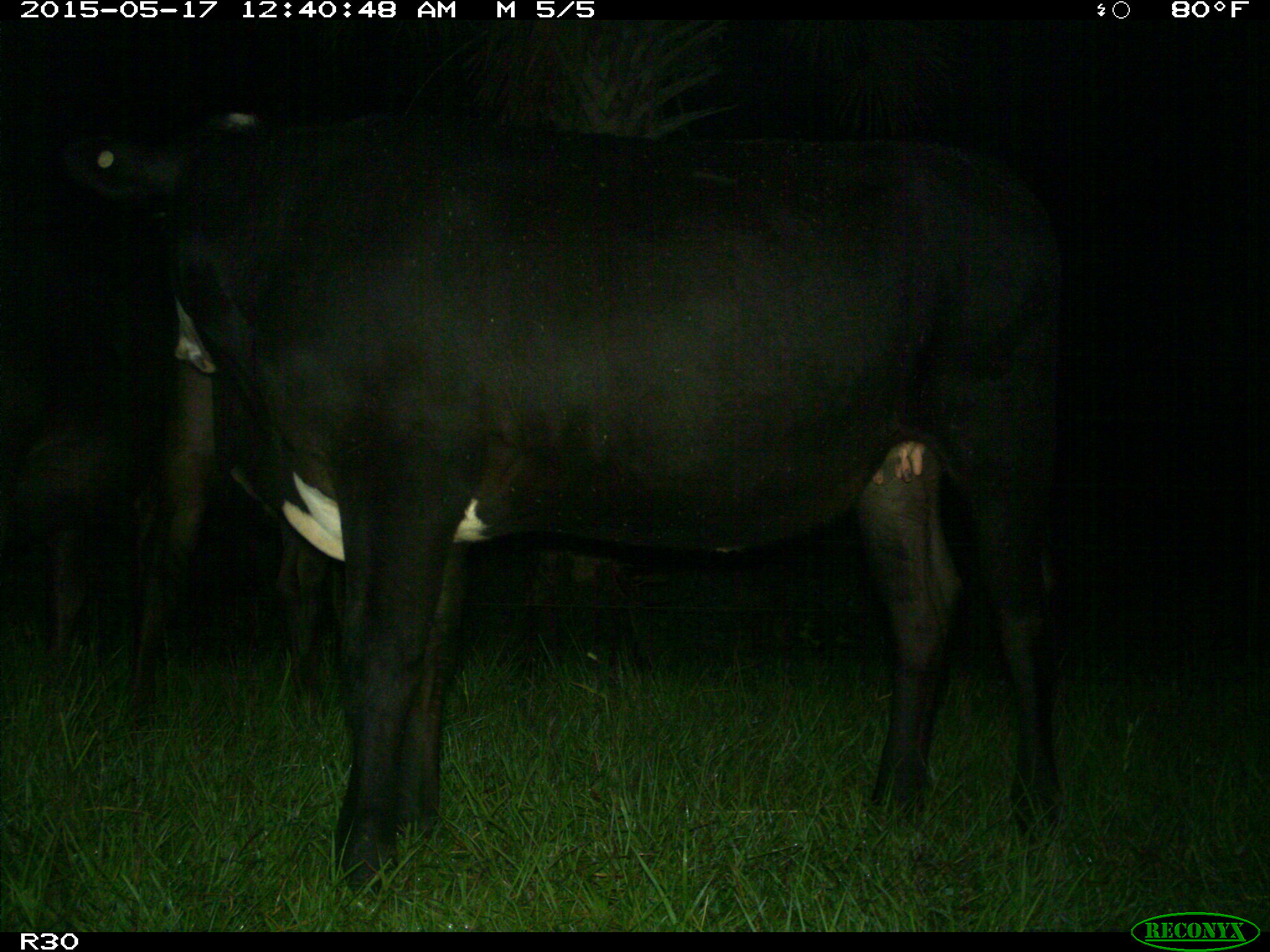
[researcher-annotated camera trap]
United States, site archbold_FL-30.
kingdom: Animalia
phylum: Chordata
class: Mammalia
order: Artiodactyla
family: Bovidae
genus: Bos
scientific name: Bos taurus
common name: domestic cow